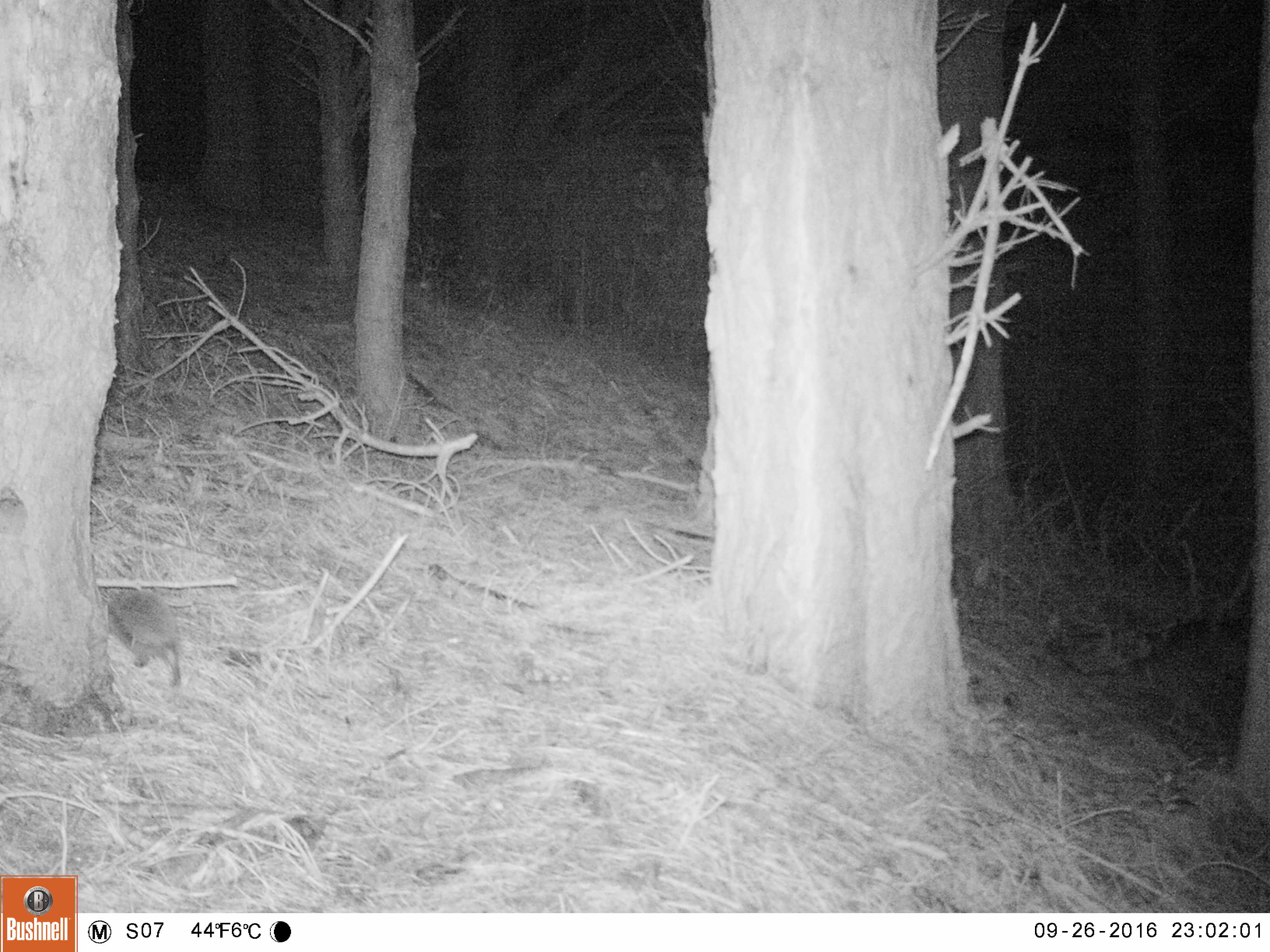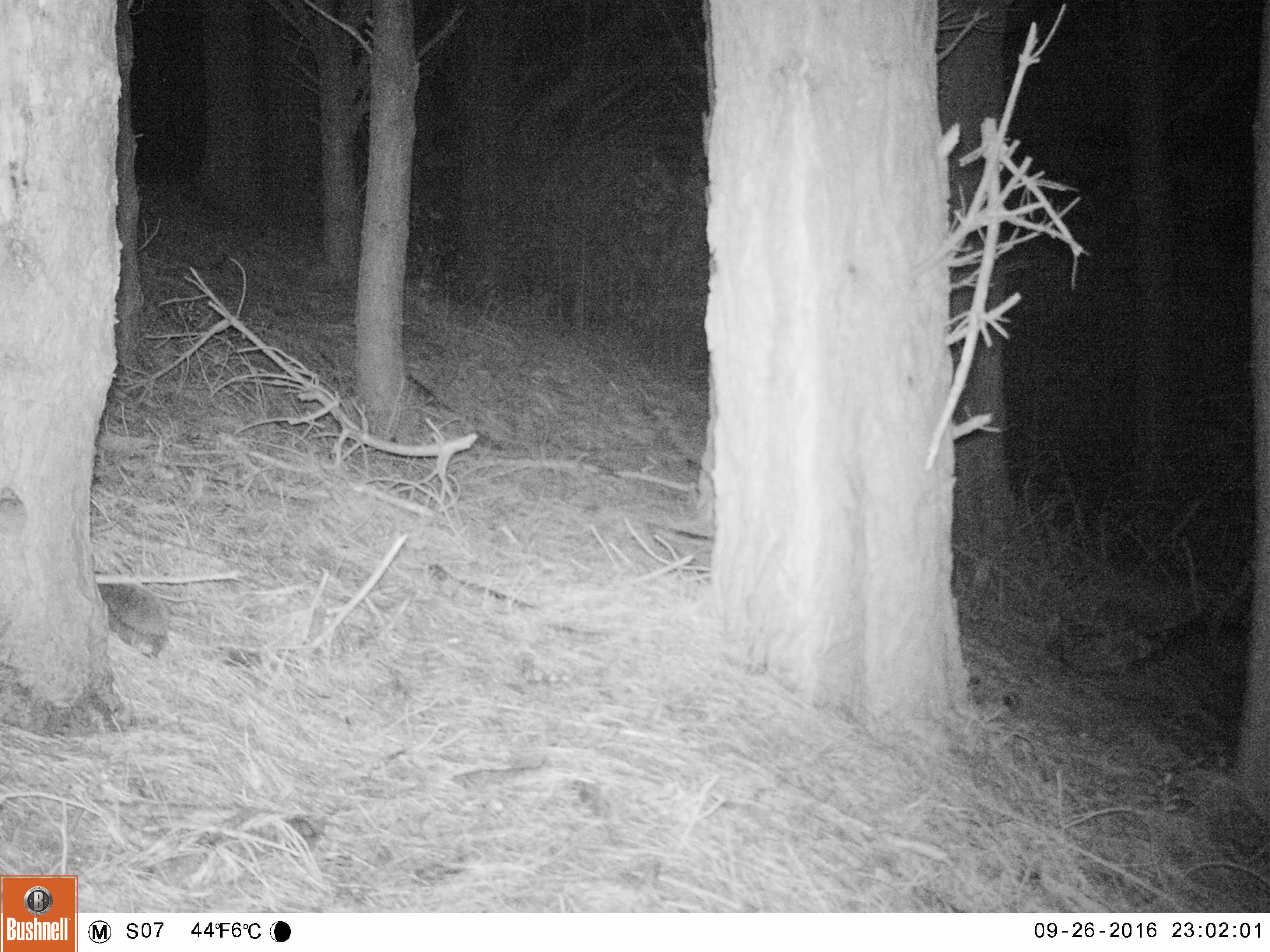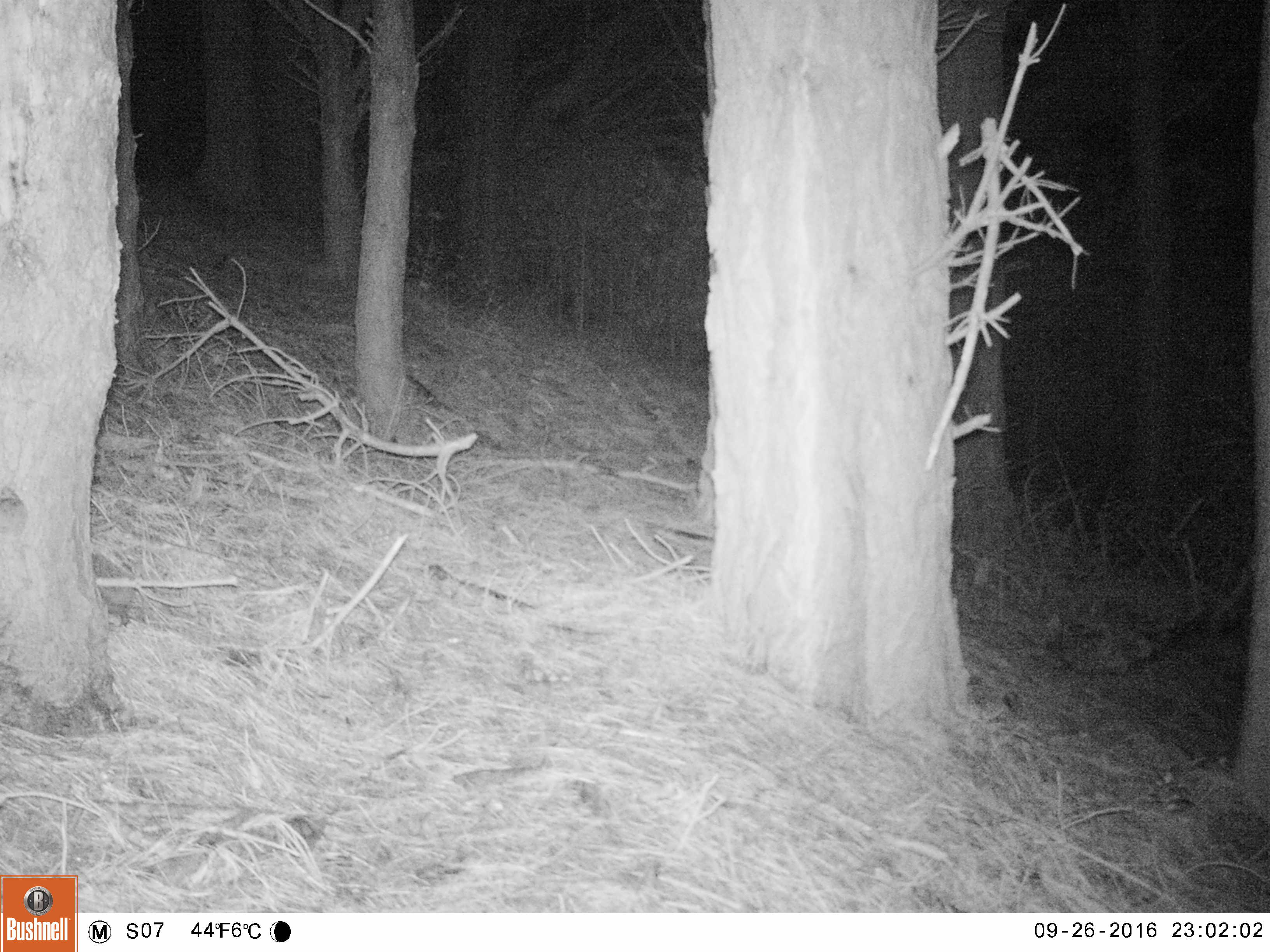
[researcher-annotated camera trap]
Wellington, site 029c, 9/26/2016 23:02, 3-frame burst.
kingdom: Animalia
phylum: Chordata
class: Mammalia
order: Eulipotyphla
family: Erinaceidae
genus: Erinaceus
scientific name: Erinaceus europaeus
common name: hedgehog